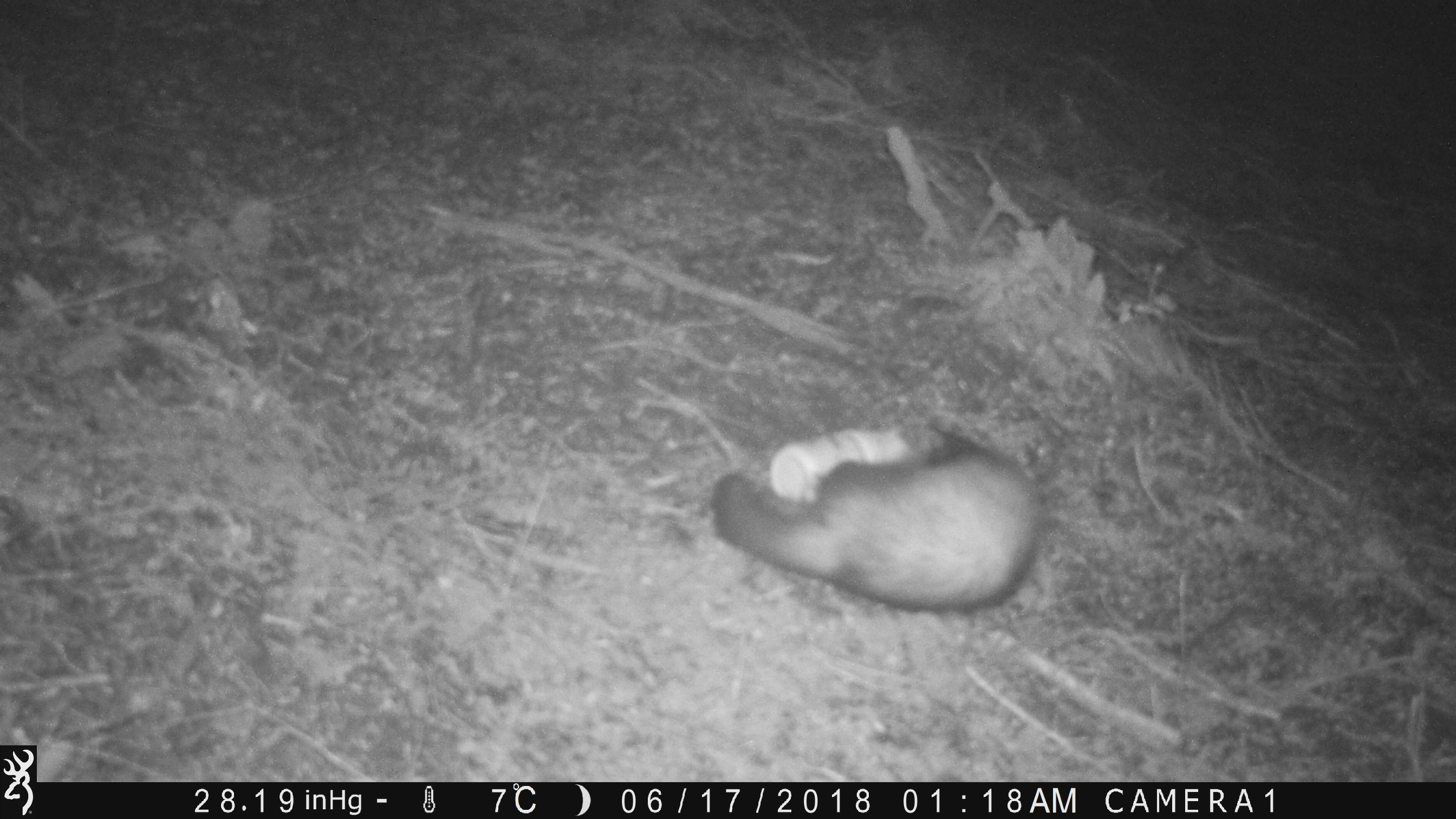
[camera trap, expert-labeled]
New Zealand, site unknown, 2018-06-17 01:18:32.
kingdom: Animalia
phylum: Chordata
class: Mammalia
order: Carnivora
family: Mustelidae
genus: Mustela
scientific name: Mustela furo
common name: ferret